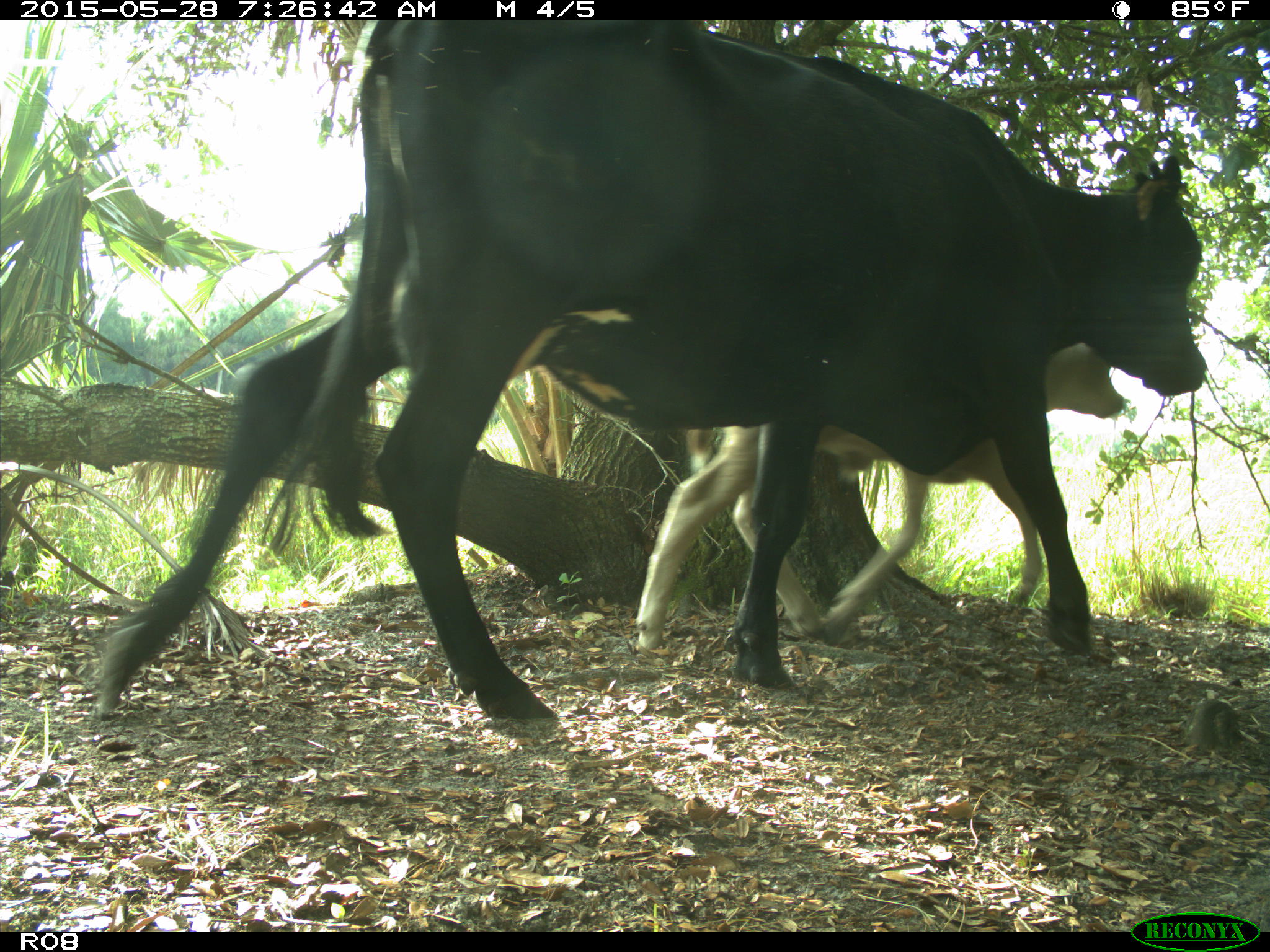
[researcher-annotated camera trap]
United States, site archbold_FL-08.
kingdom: Animalia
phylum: Chordata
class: Mammalia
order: Artiodactyla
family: Bovidae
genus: Bos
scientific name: Bos taurus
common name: domestic cow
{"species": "Bos taurus (domestic cow)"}